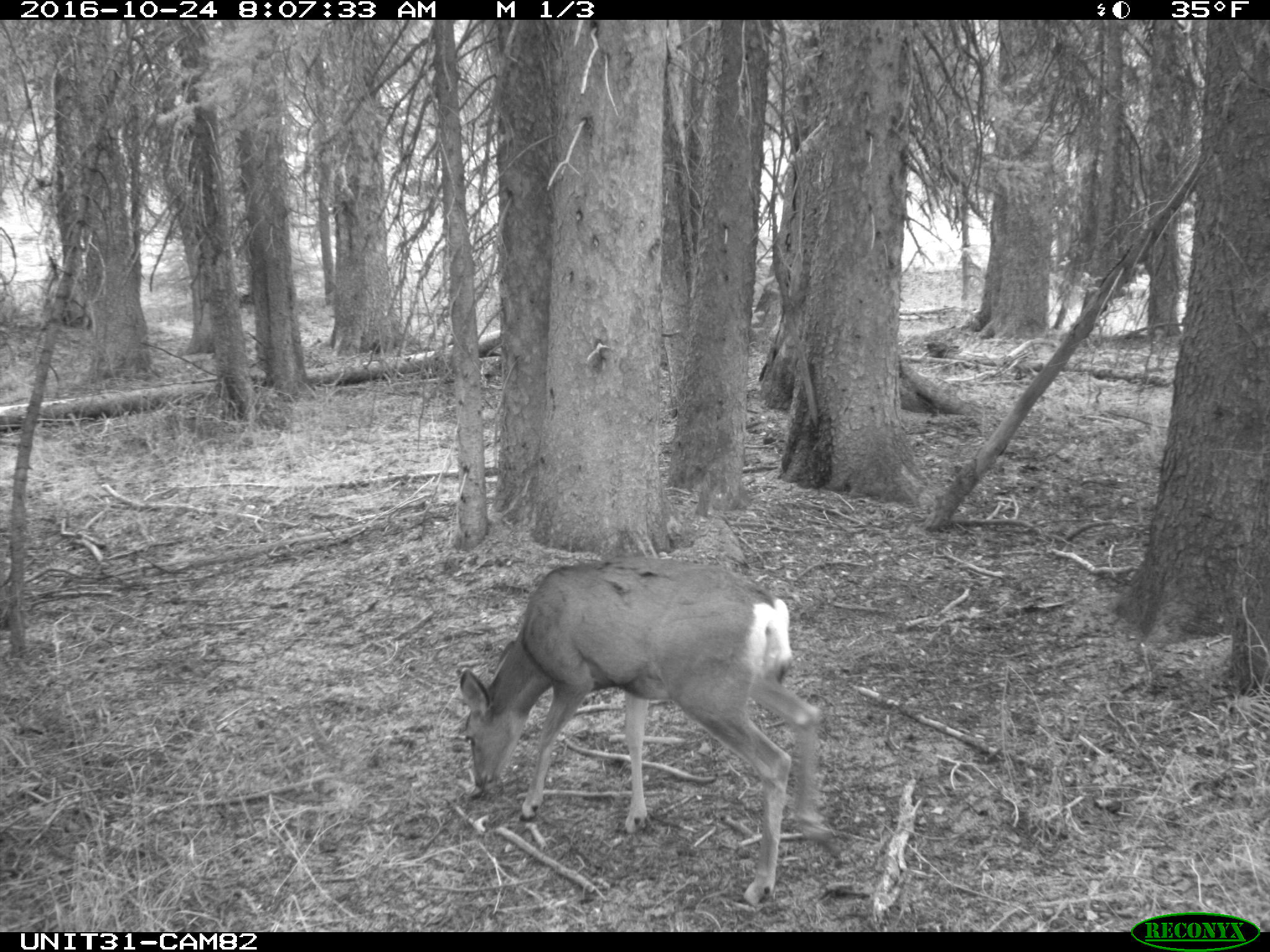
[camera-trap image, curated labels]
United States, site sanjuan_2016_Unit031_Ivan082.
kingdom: Animalia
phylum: Chordata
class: Mammalia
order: Artiodactyla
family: Cervidae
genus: Odocoileus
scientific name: Odocoileus hemionus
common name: mule deer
Odocoileus hemionus (mule deer).